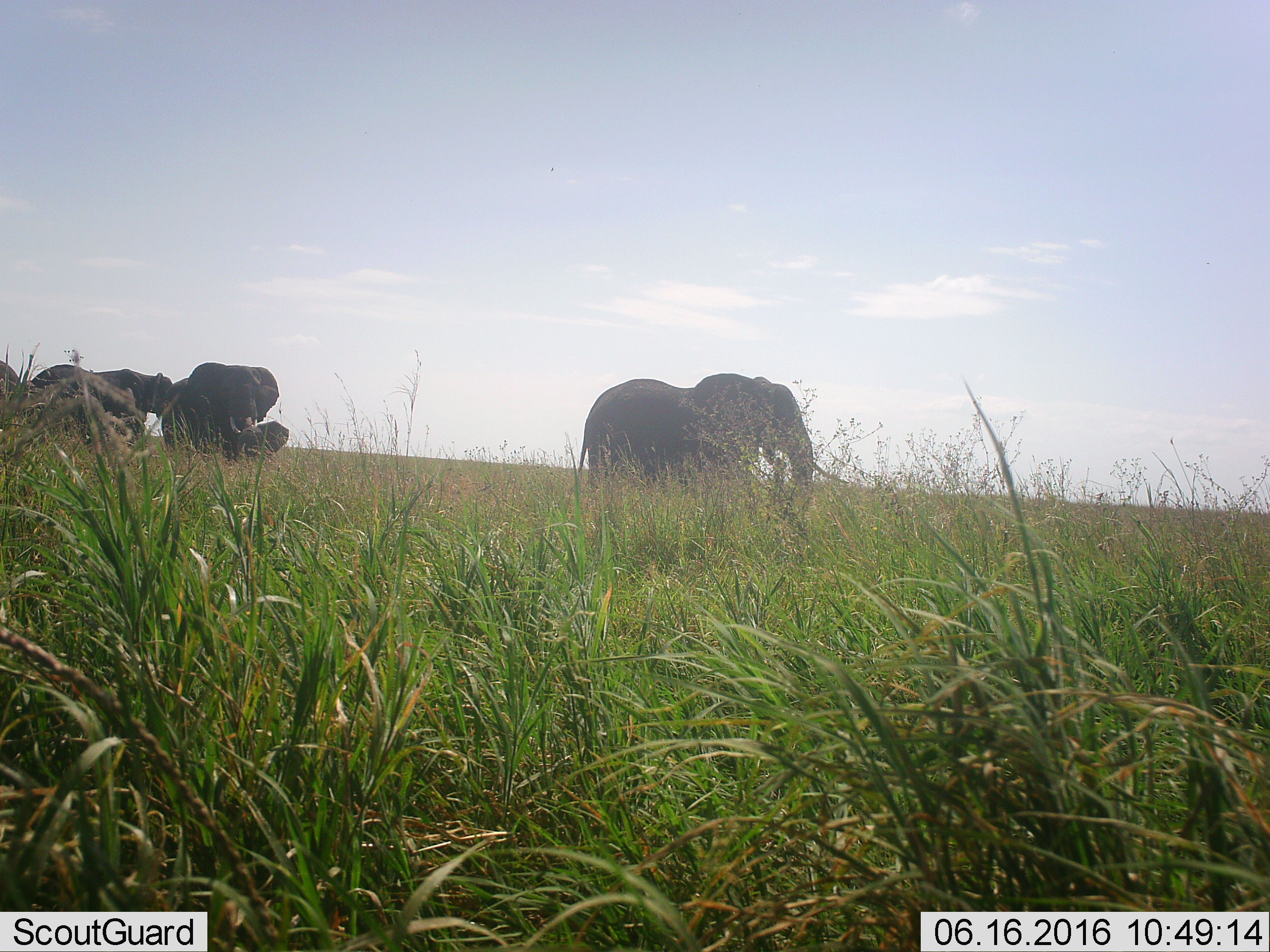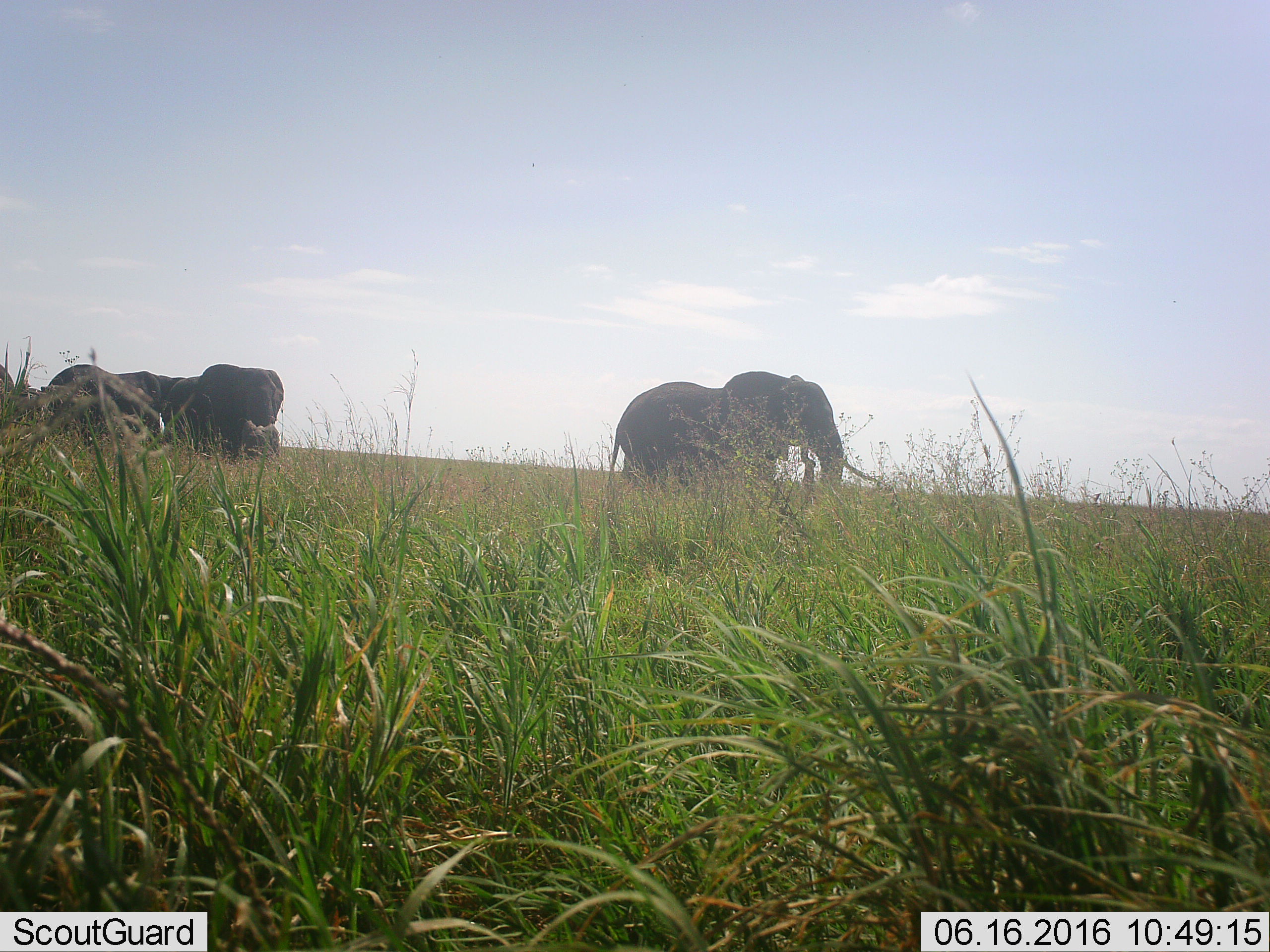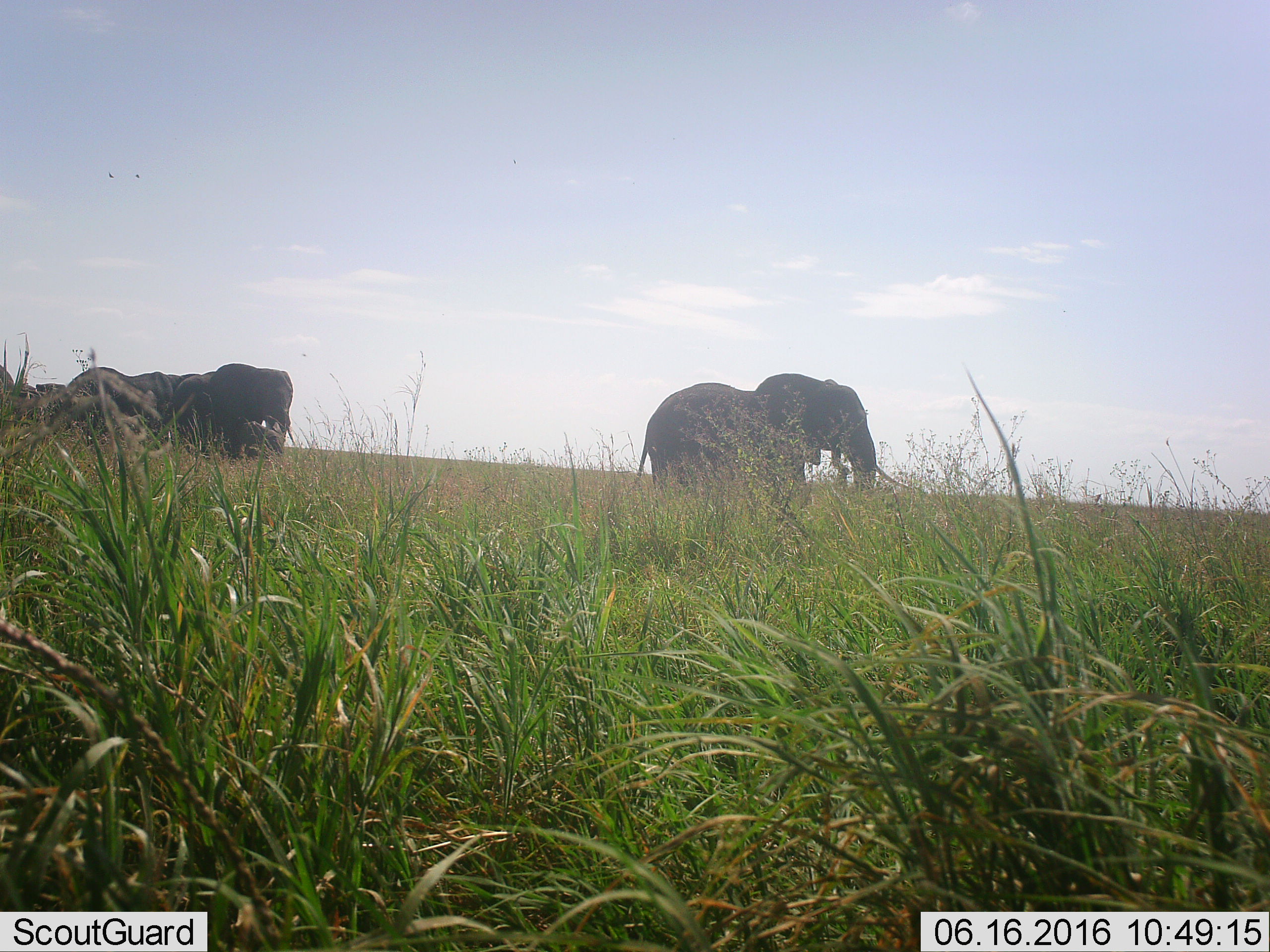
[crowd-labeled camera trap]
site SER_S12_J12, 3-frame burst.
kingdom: Animalia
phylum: Chordata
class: Mammalia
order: Proboscidea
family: Elephantidae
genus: Loxodonta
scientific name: Loxodonta africana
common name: african bush elephant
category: elephant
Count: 5.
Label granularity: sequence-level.